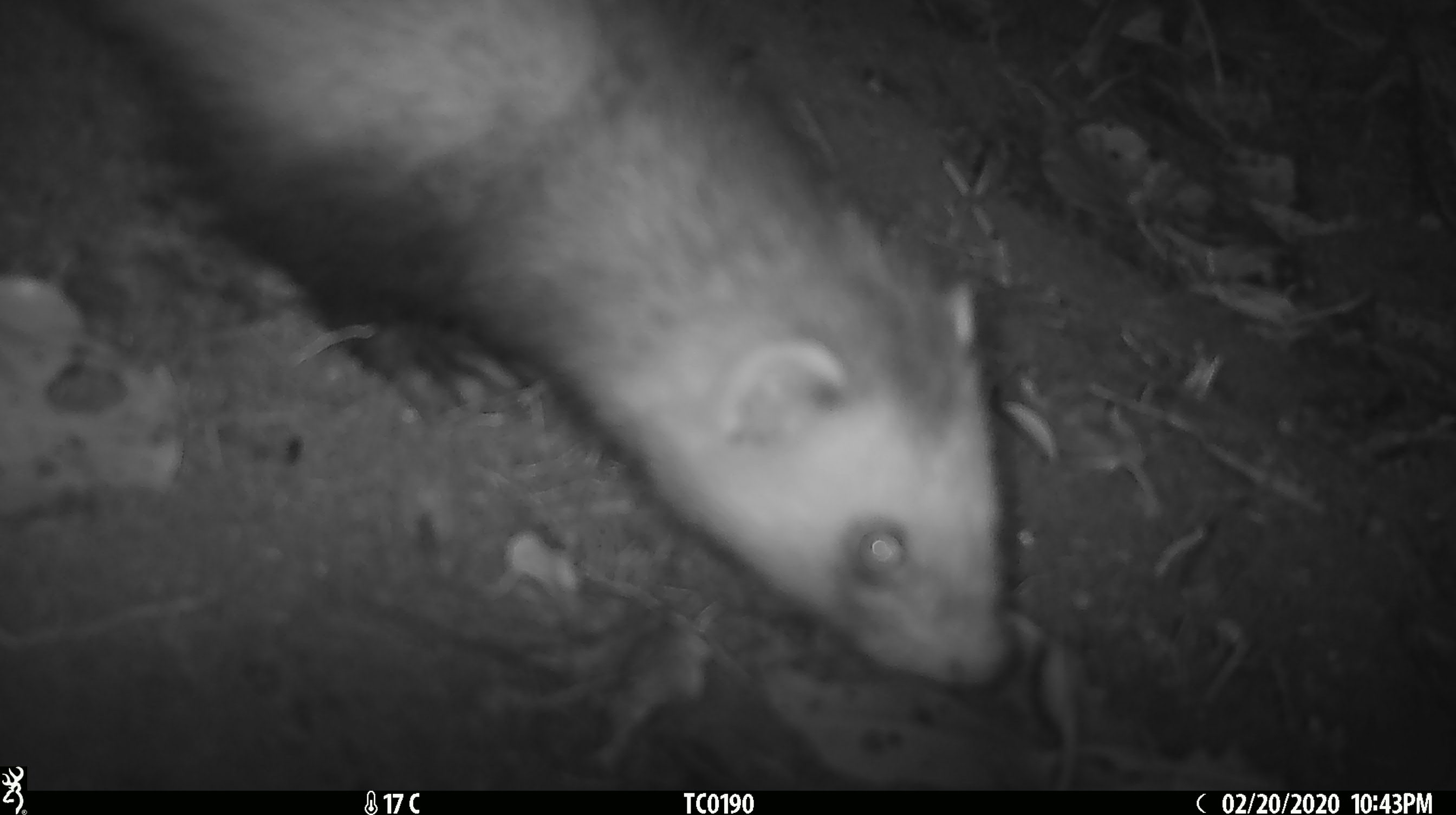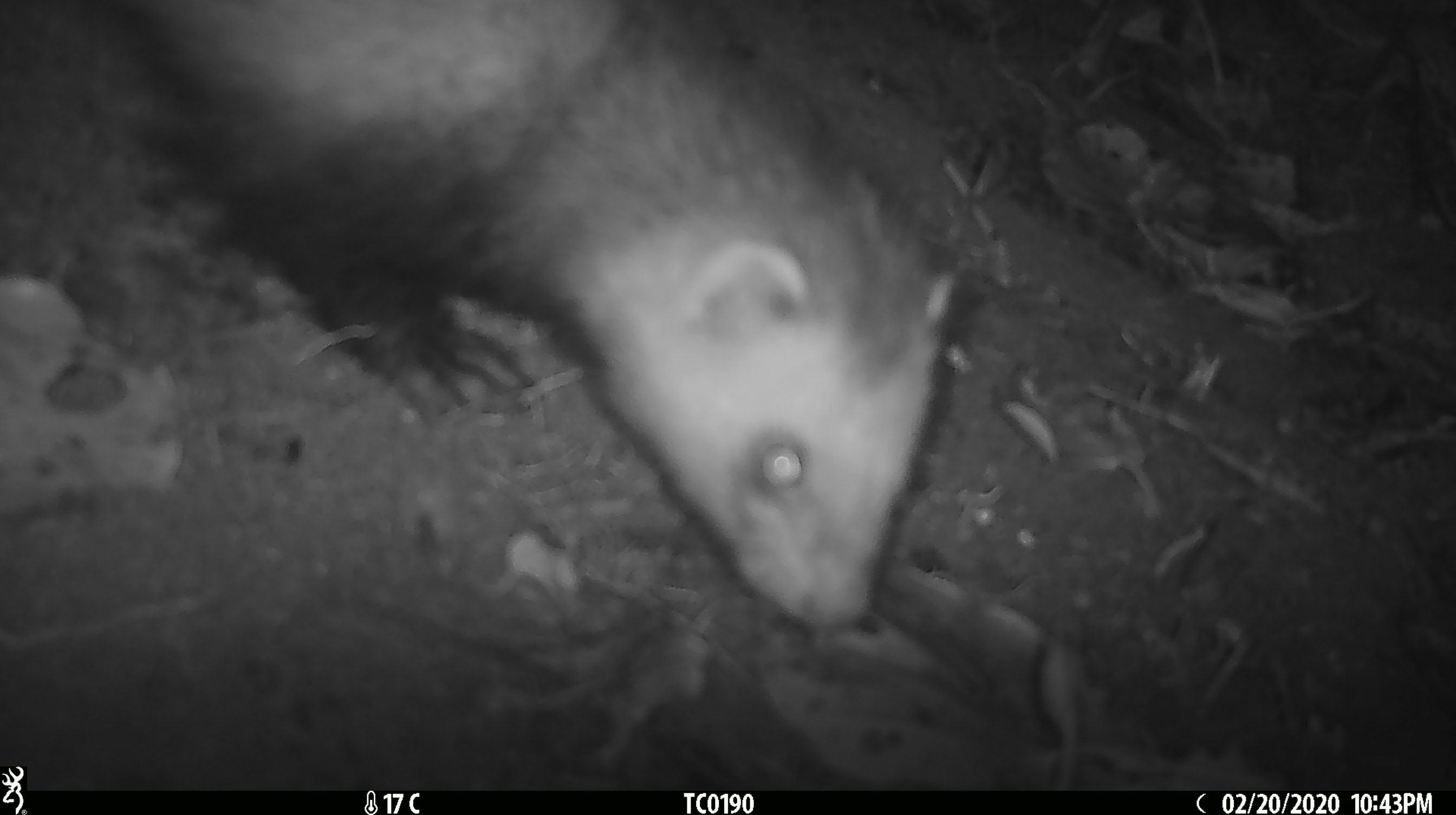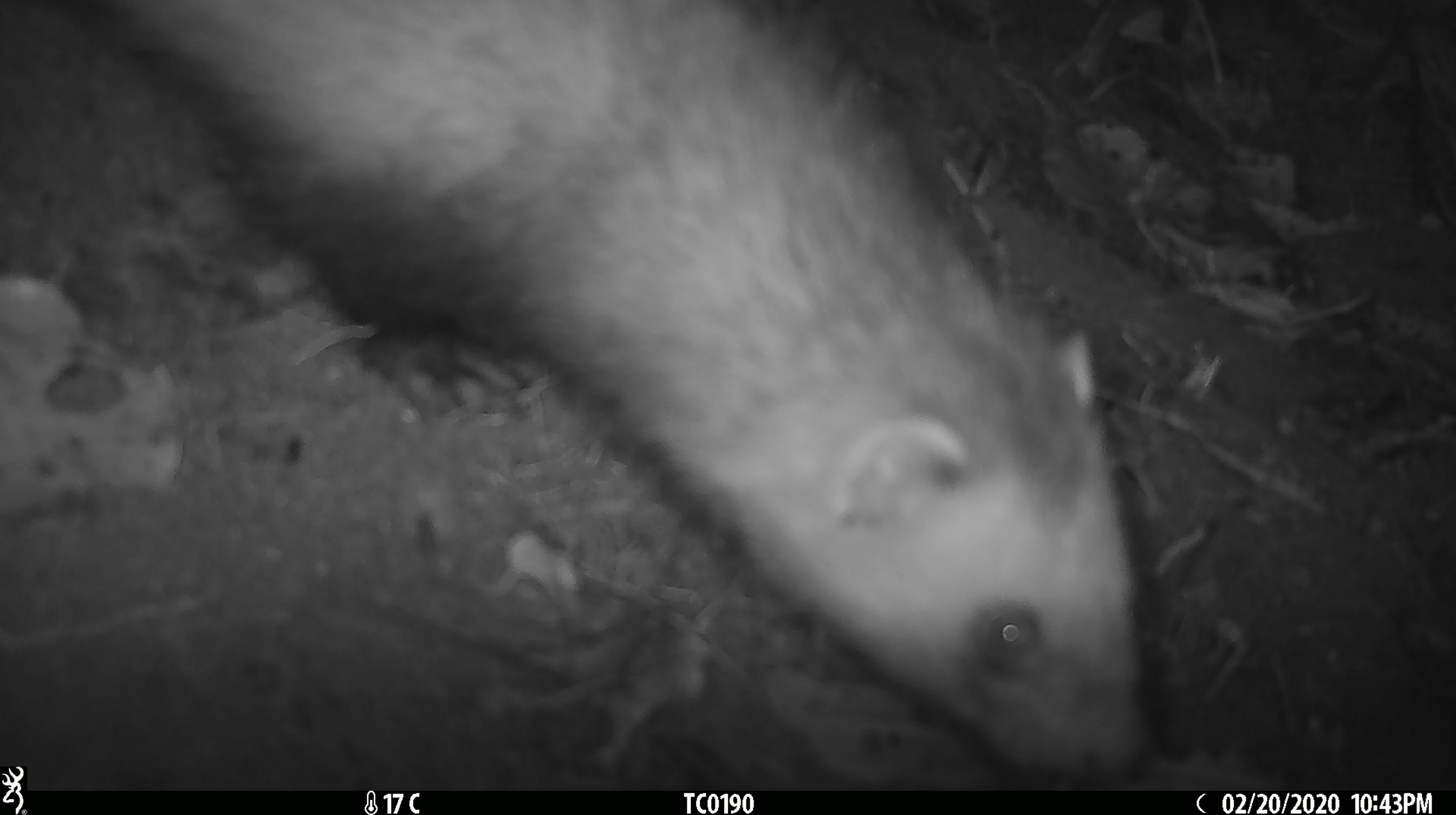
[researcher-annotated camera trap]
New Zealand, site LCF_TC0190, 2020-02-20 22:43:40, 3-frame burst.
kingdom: Animalia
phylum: Chordata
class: Mammalia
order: Carnivora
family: Mustelidae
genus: Mustela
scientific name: Mustela furo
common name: ferret